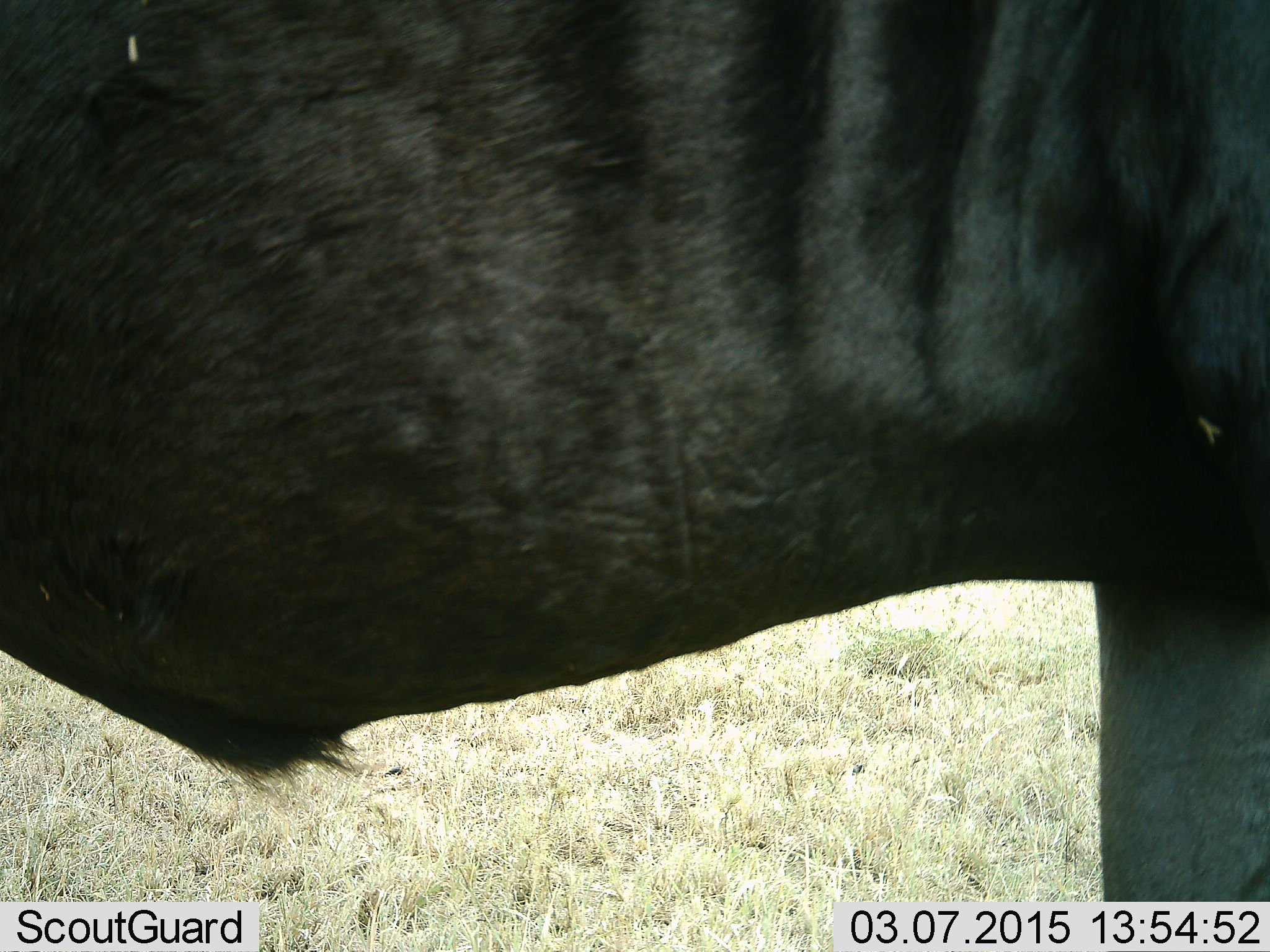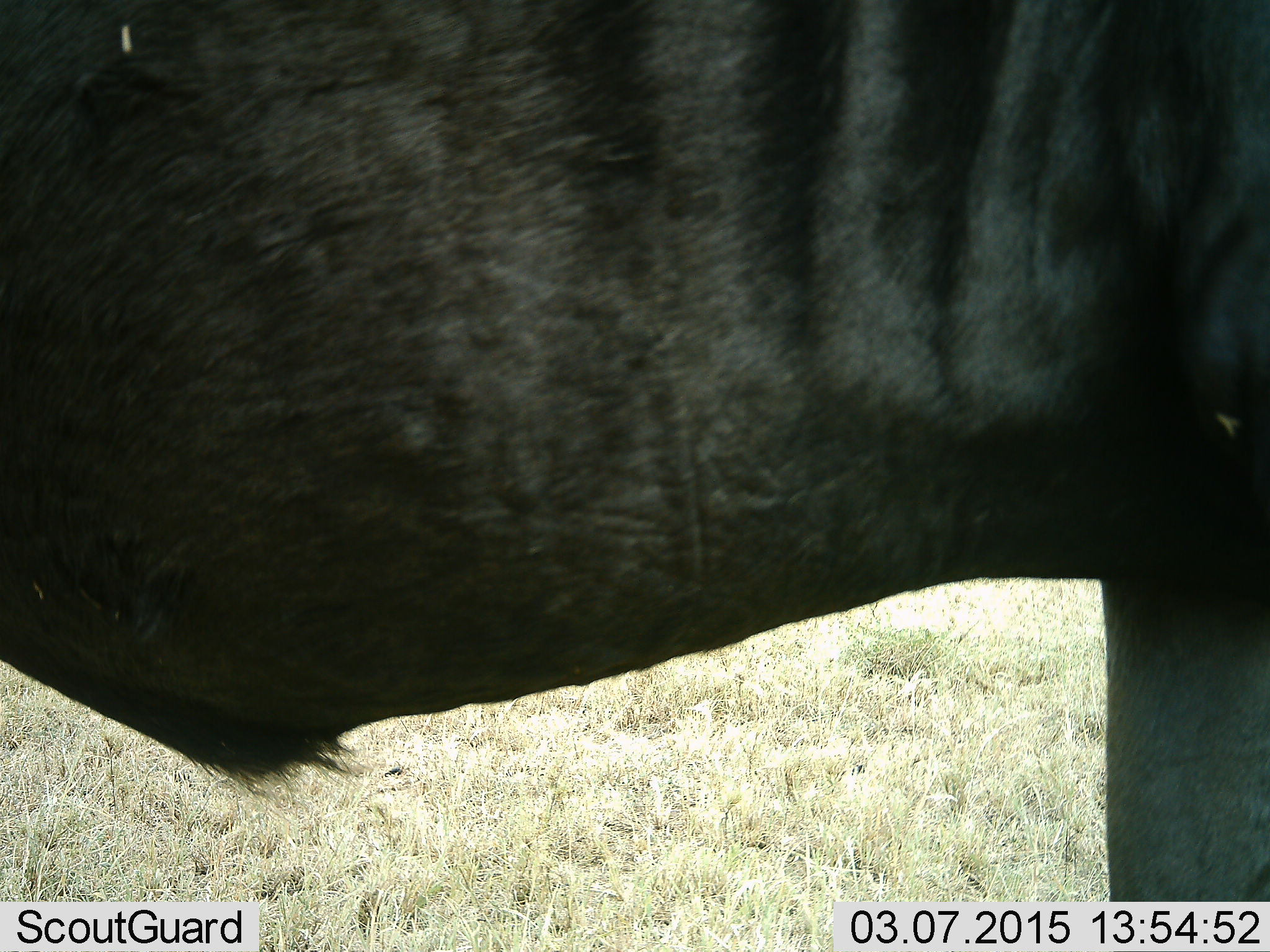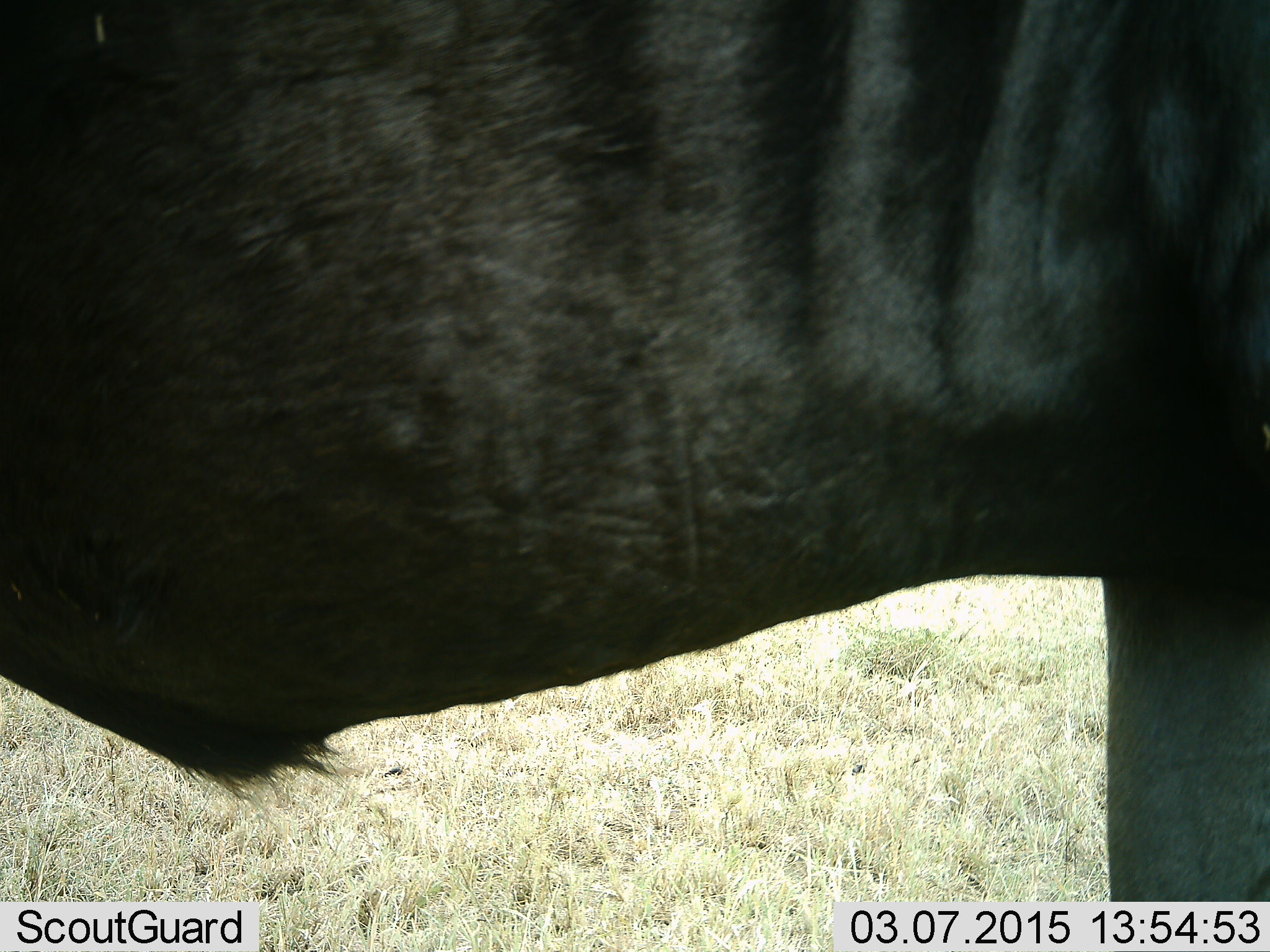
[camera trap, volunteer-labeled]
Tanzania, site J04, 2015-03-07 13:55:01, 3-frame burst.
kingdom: Animalia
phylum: Chordata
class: Mammalia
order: Artiodactyla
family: Bovidae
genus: Connochaetes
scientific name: Connochaetes taurinus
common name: blue wildebeest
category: wildebeest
Wildebeest (blue wildebeest) (Connochaetes taurinus), count 1. Behavior (volunteer vote fractions): standing 100%, resting 0%, moving 10%, interacting 0%. Young present (vote fraction): 0%. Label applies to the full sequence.